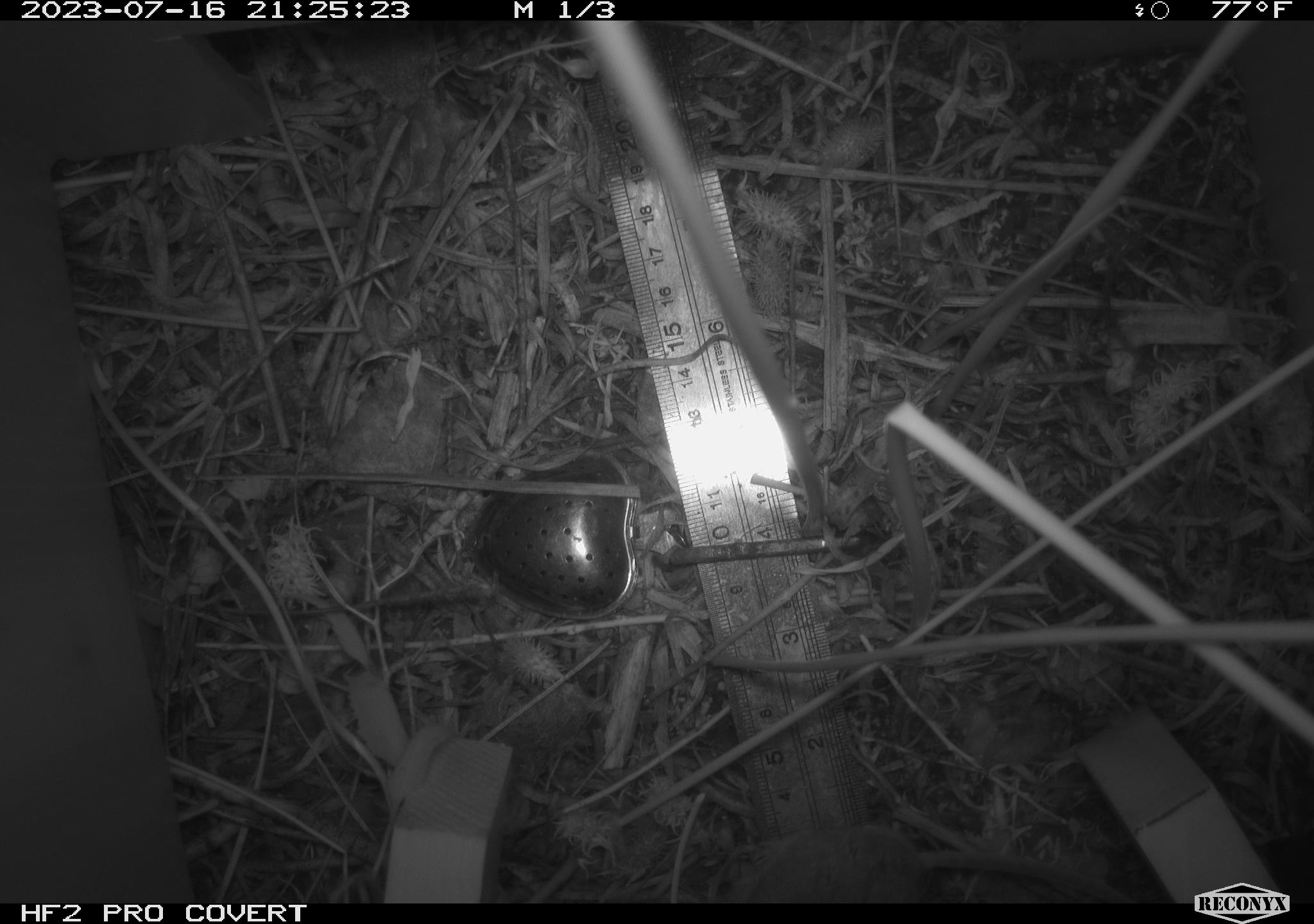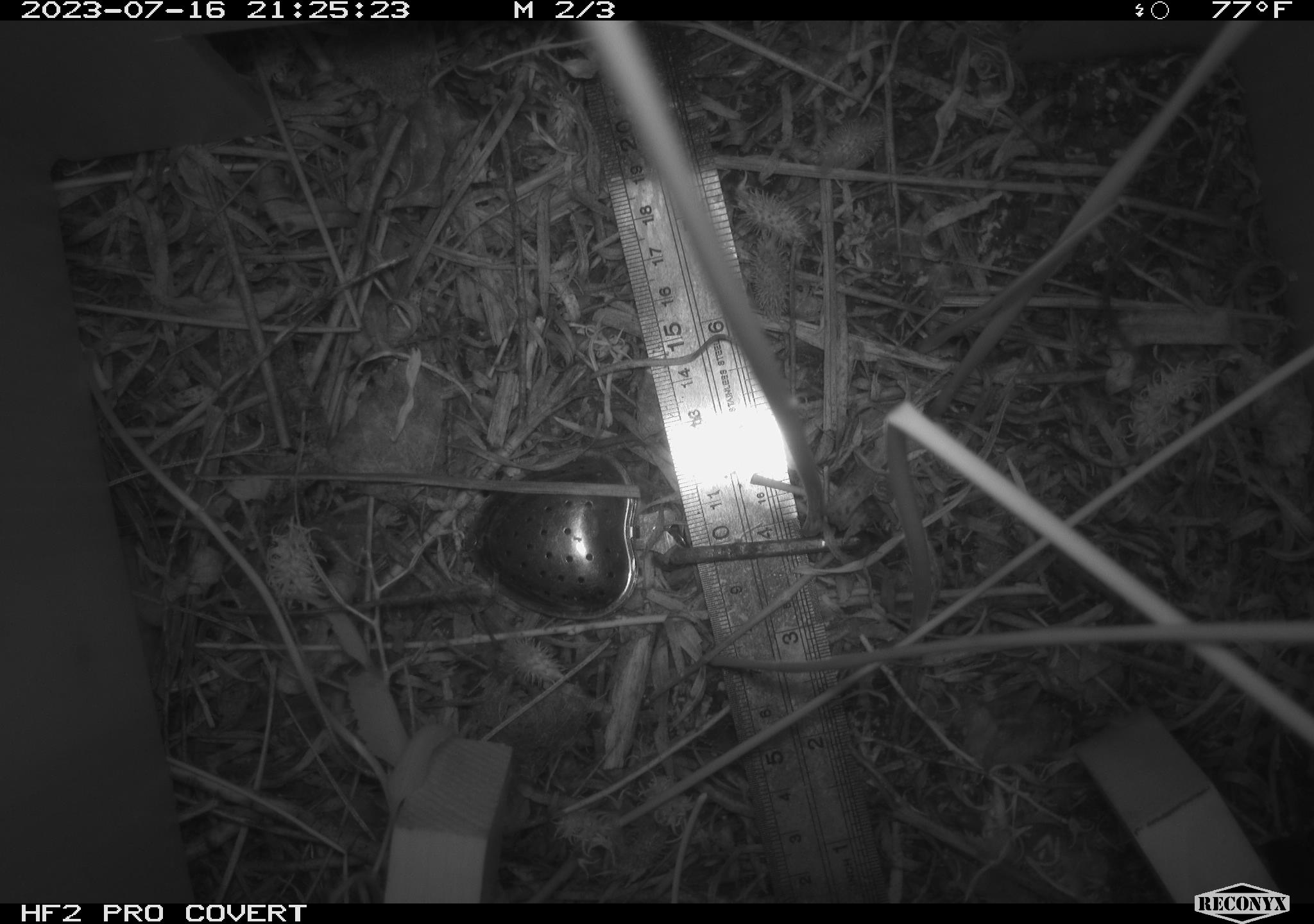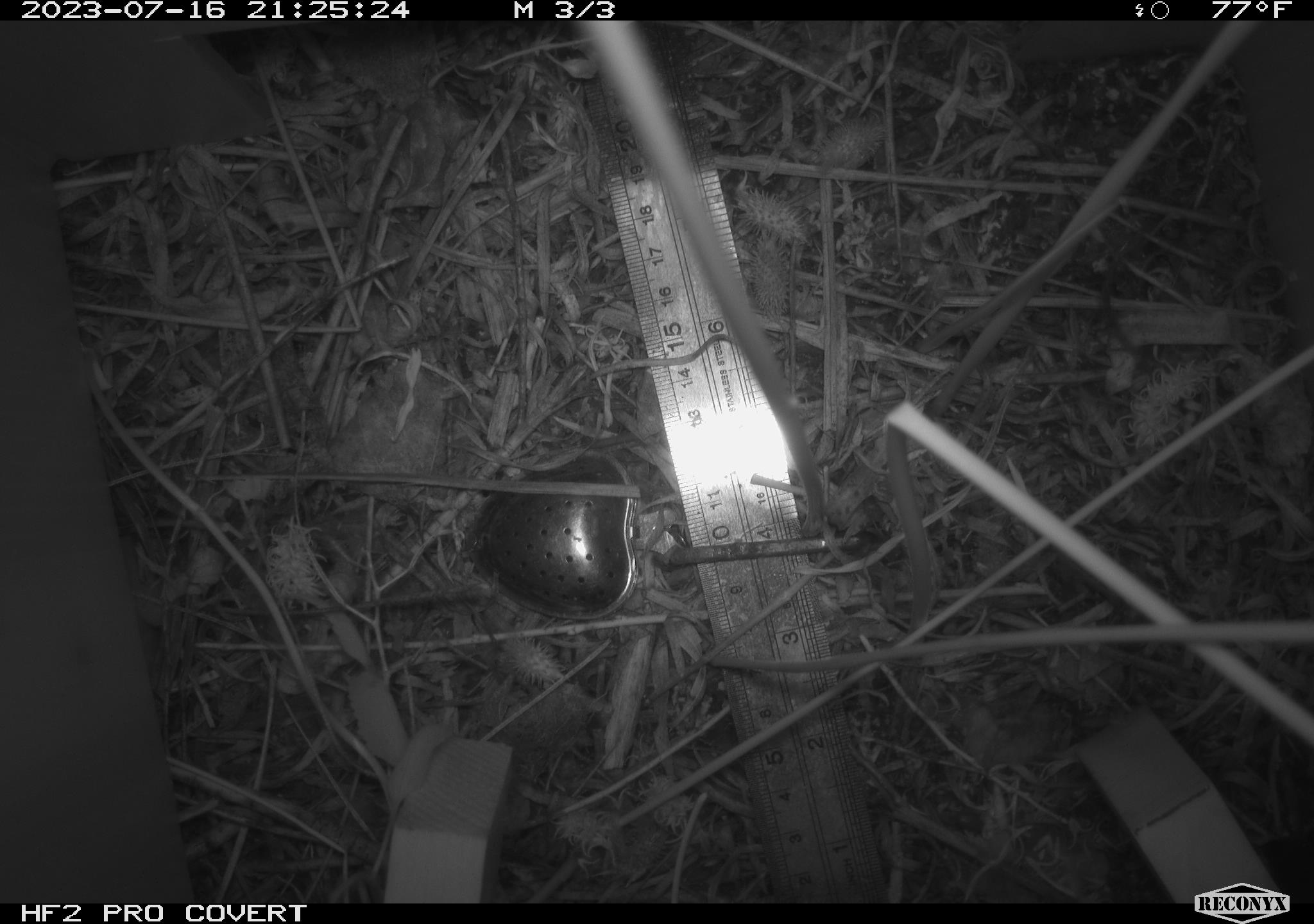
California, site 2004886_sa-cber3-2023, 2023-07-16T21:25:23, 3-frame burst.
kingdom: Animalia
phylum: Chordata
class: Mammalia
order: Rodentia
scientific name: Rodentia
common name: mouse species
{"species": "mouse species (Rodentia)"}